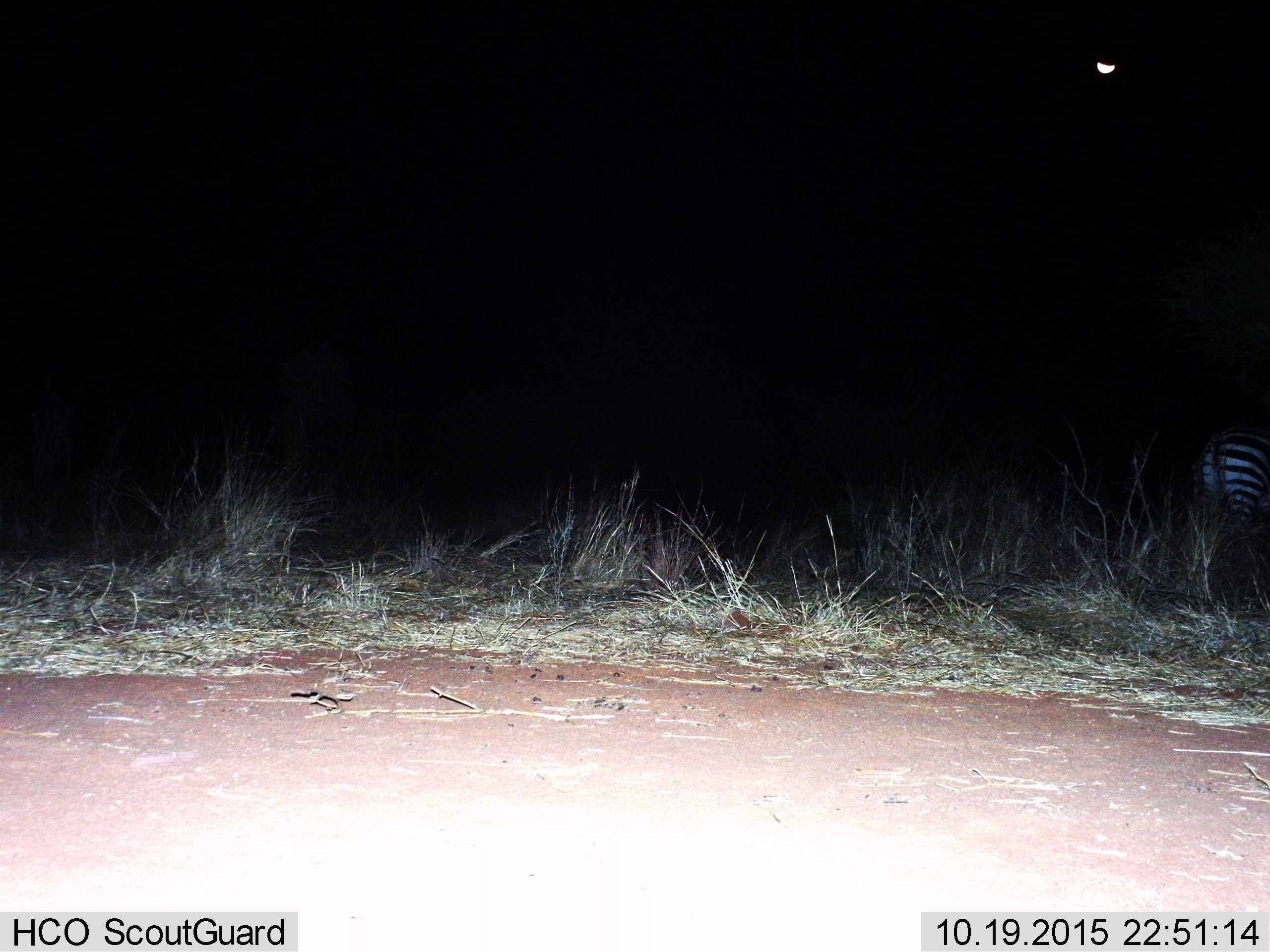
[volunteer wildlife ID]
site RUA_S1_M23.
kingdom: Animalia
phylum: Chordata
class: Mammalia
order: Perissodactyla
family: Equidae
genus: Equus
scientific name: Equus quagga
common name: plains zebra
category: zebraplains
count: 1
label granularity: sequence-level